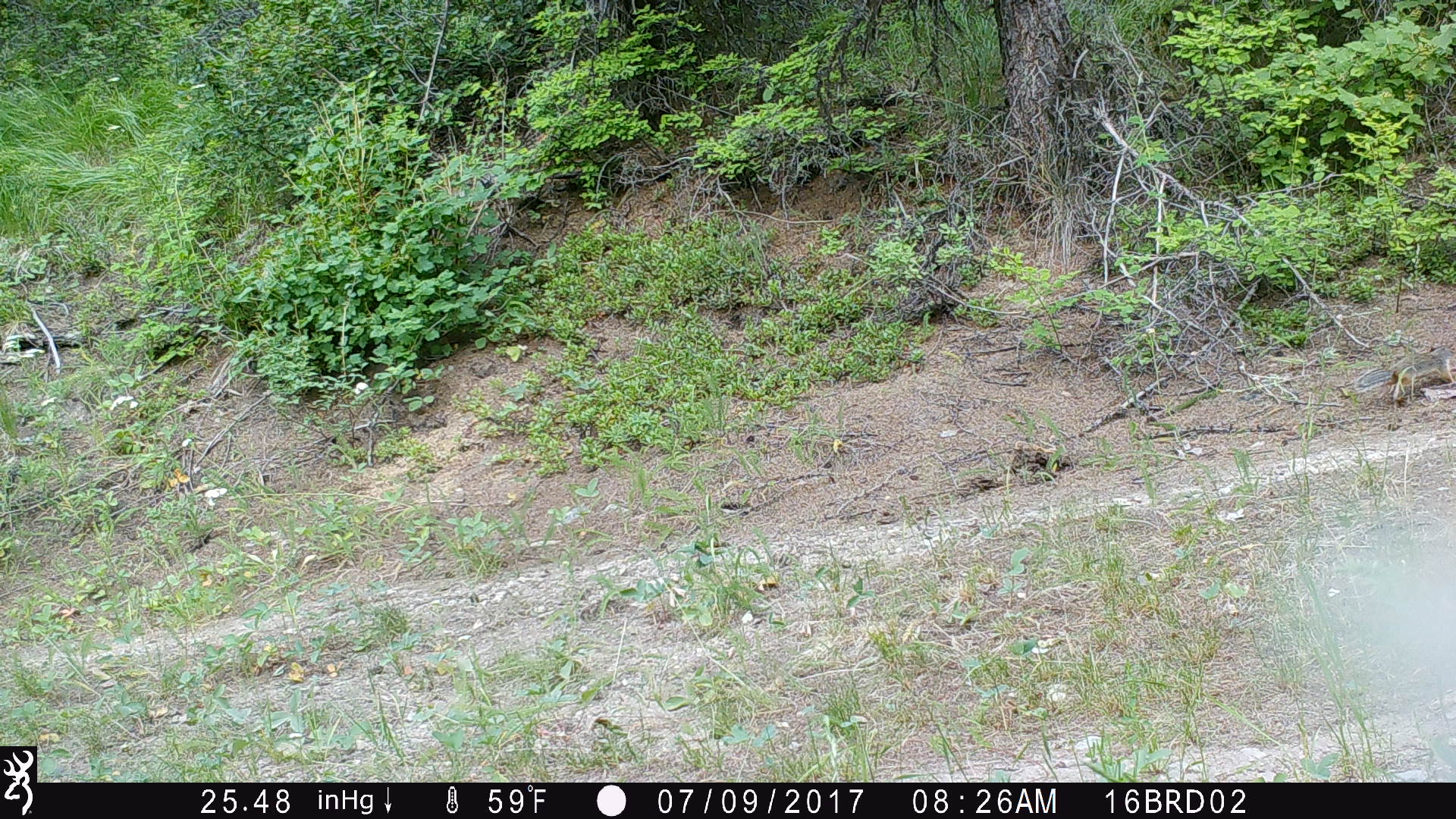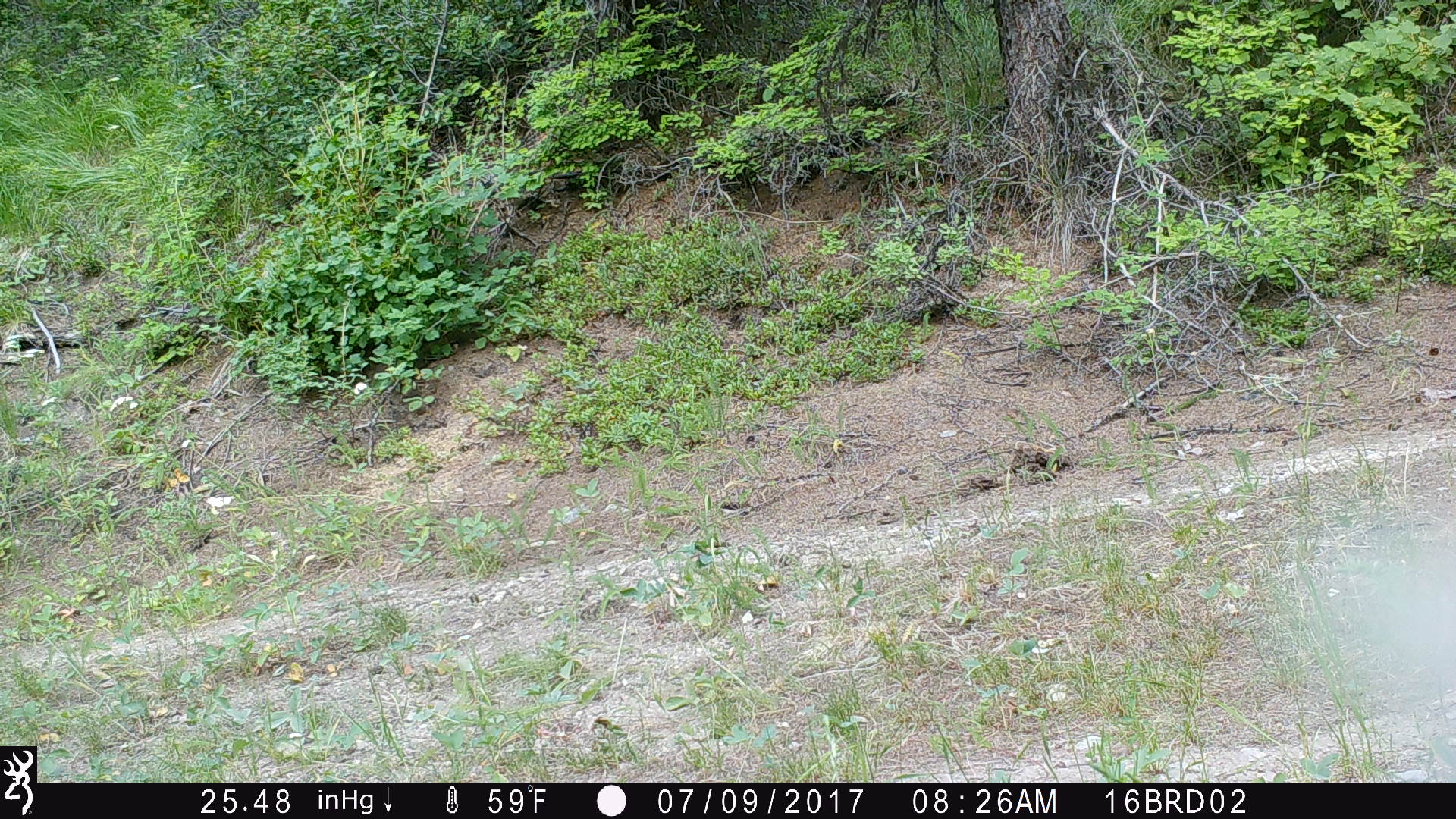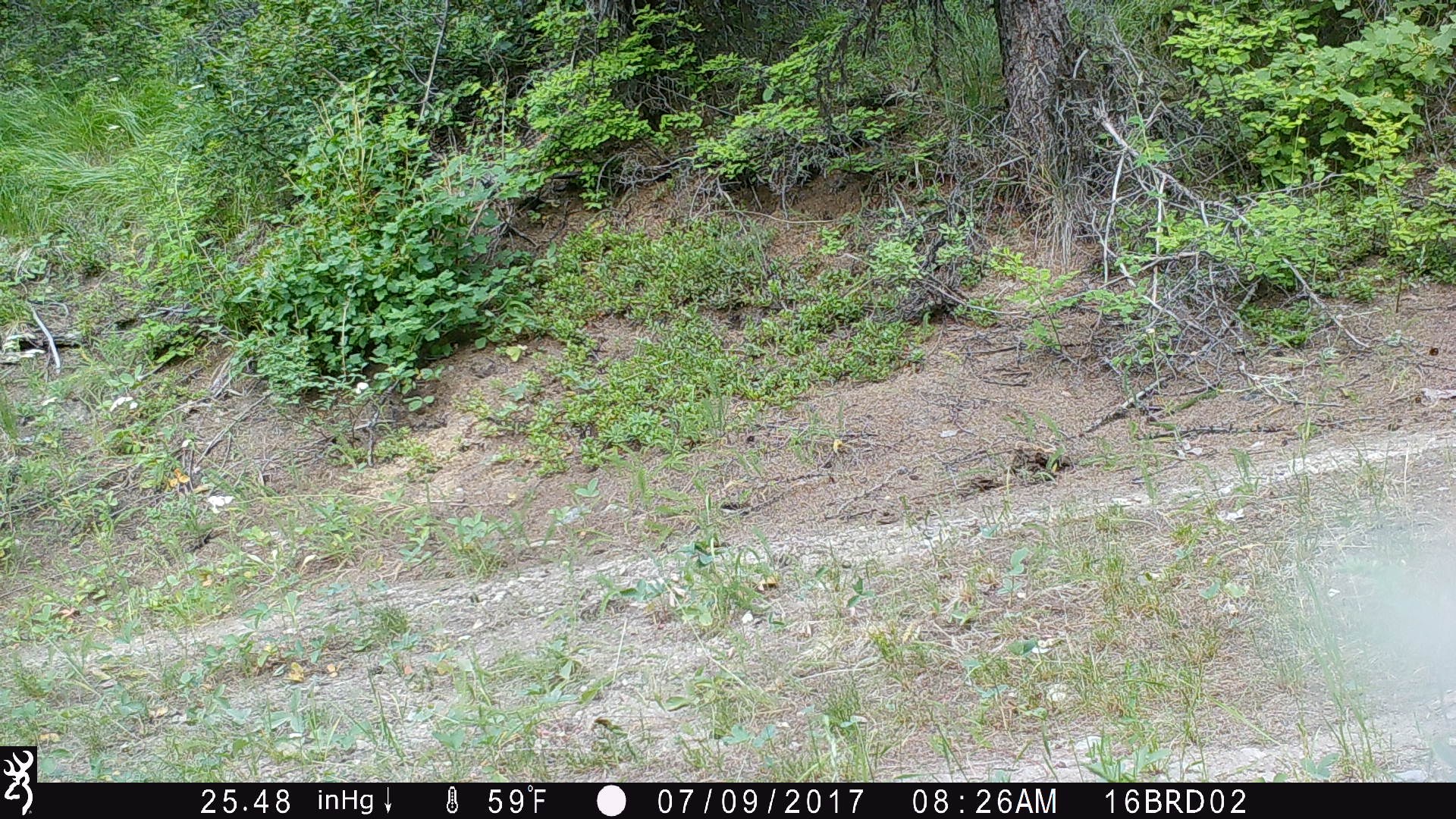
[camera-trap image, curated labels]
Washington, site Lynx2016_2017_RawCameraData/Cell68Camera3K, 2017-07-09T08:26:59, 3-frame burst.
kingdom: Animalia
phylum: Chordata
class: Mammalia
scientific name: Mammalia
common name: small mammal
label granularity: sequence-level